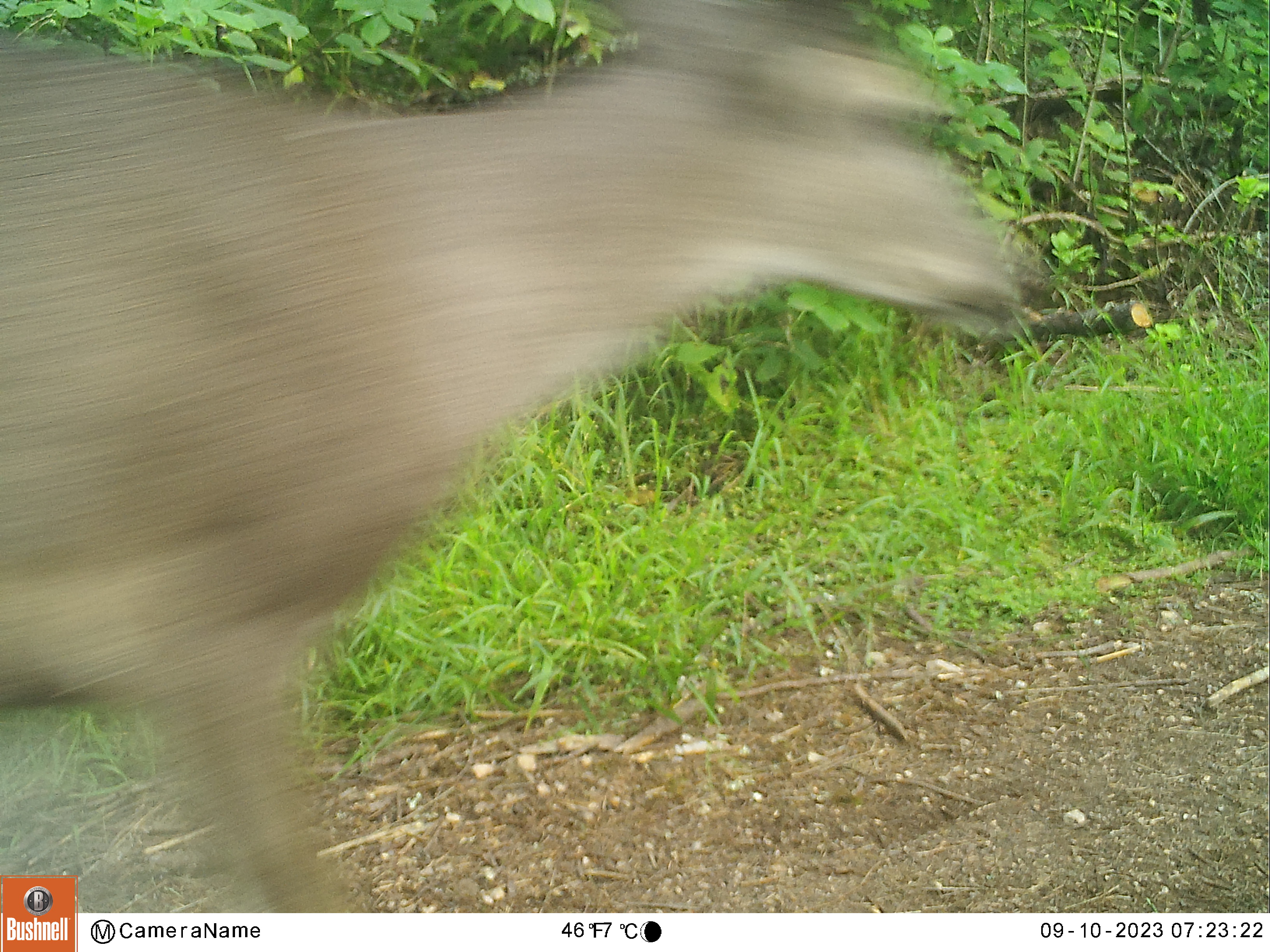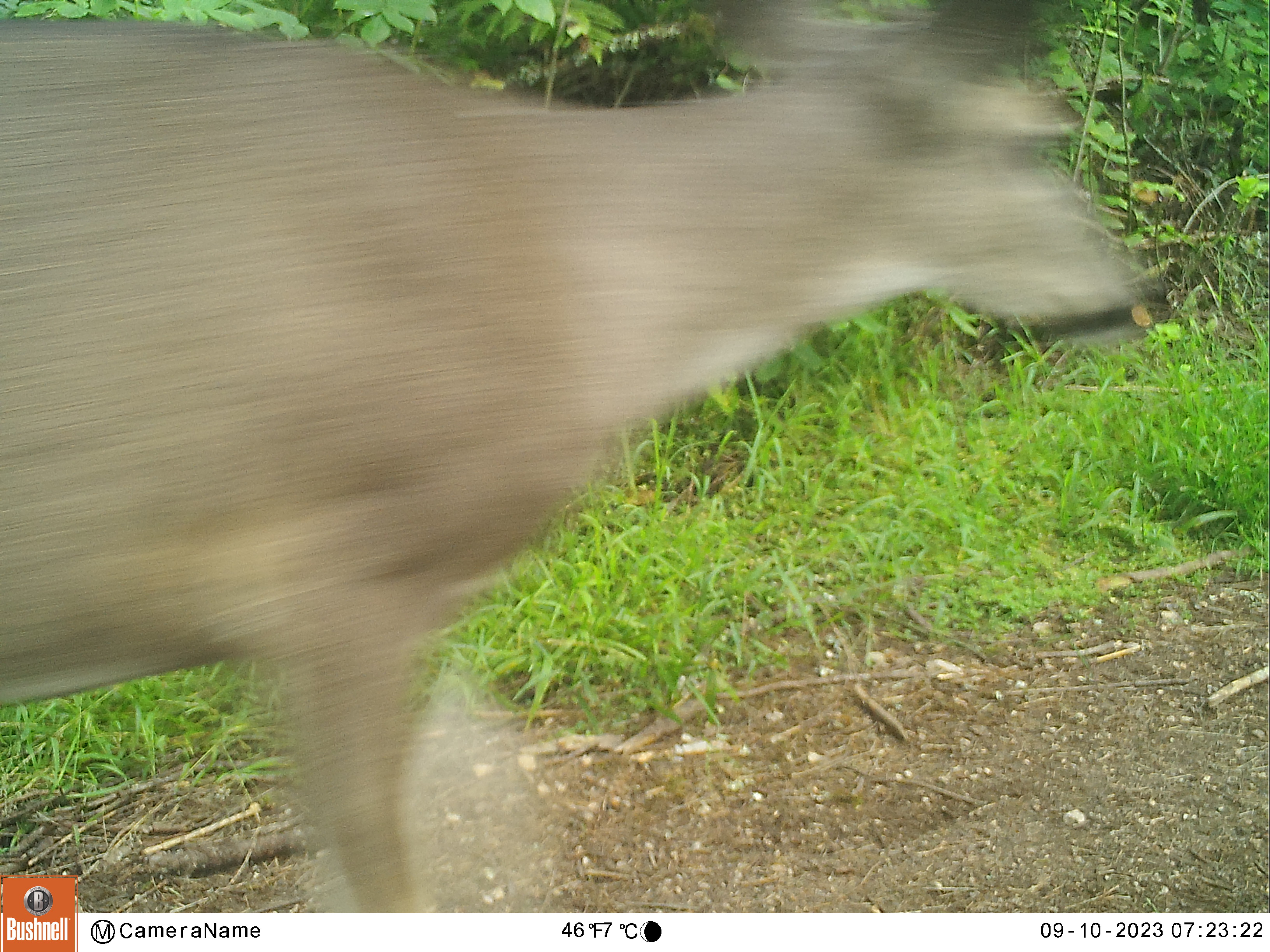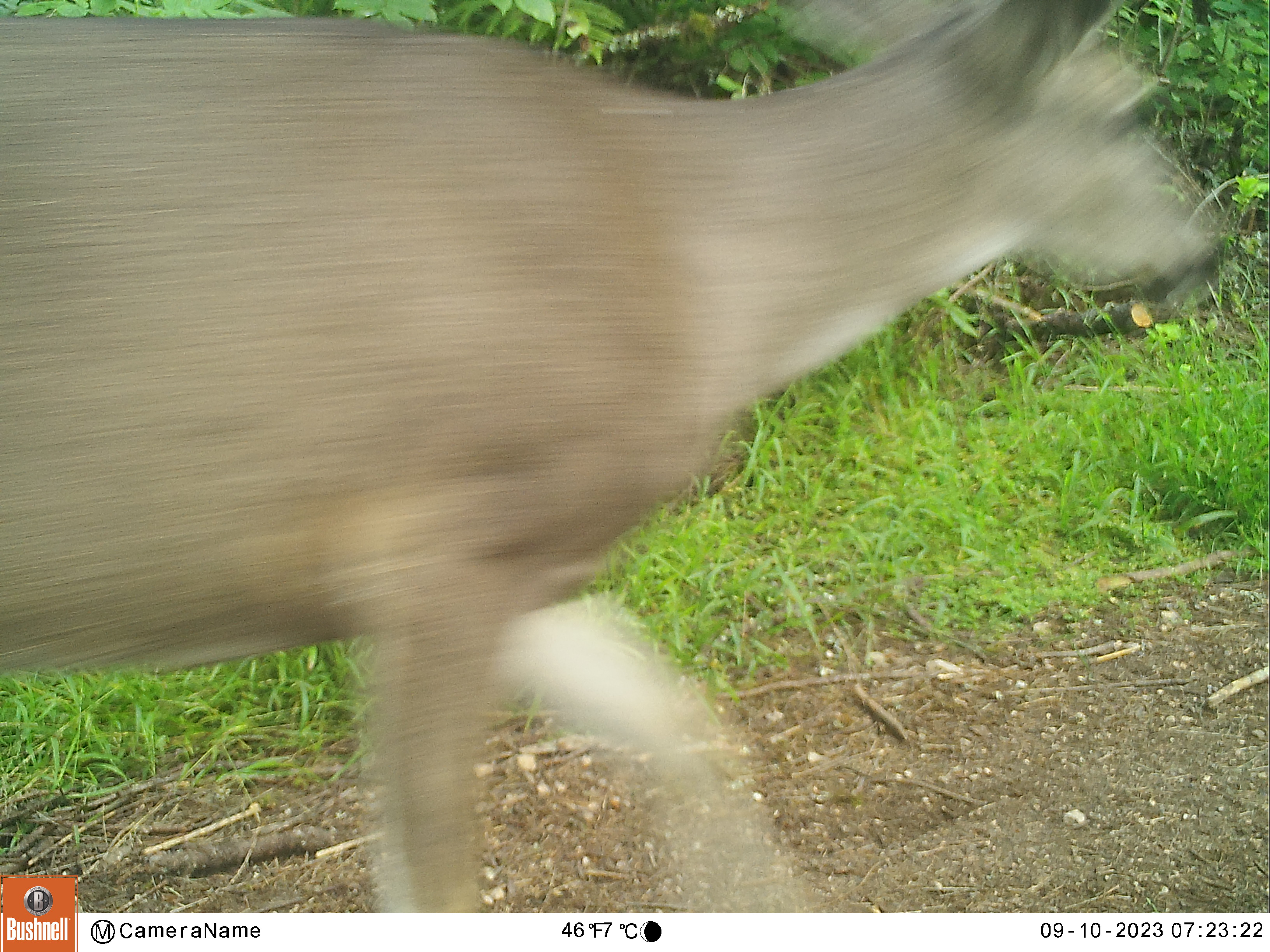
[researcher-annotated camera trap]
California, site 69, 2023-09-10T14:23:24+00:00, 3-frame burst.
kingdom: Animalia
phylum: Chordata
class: Mammalia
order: Artiodactyla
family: Cervidae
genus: Odocoileus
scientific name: Odocoileus hemionus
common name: mule deer